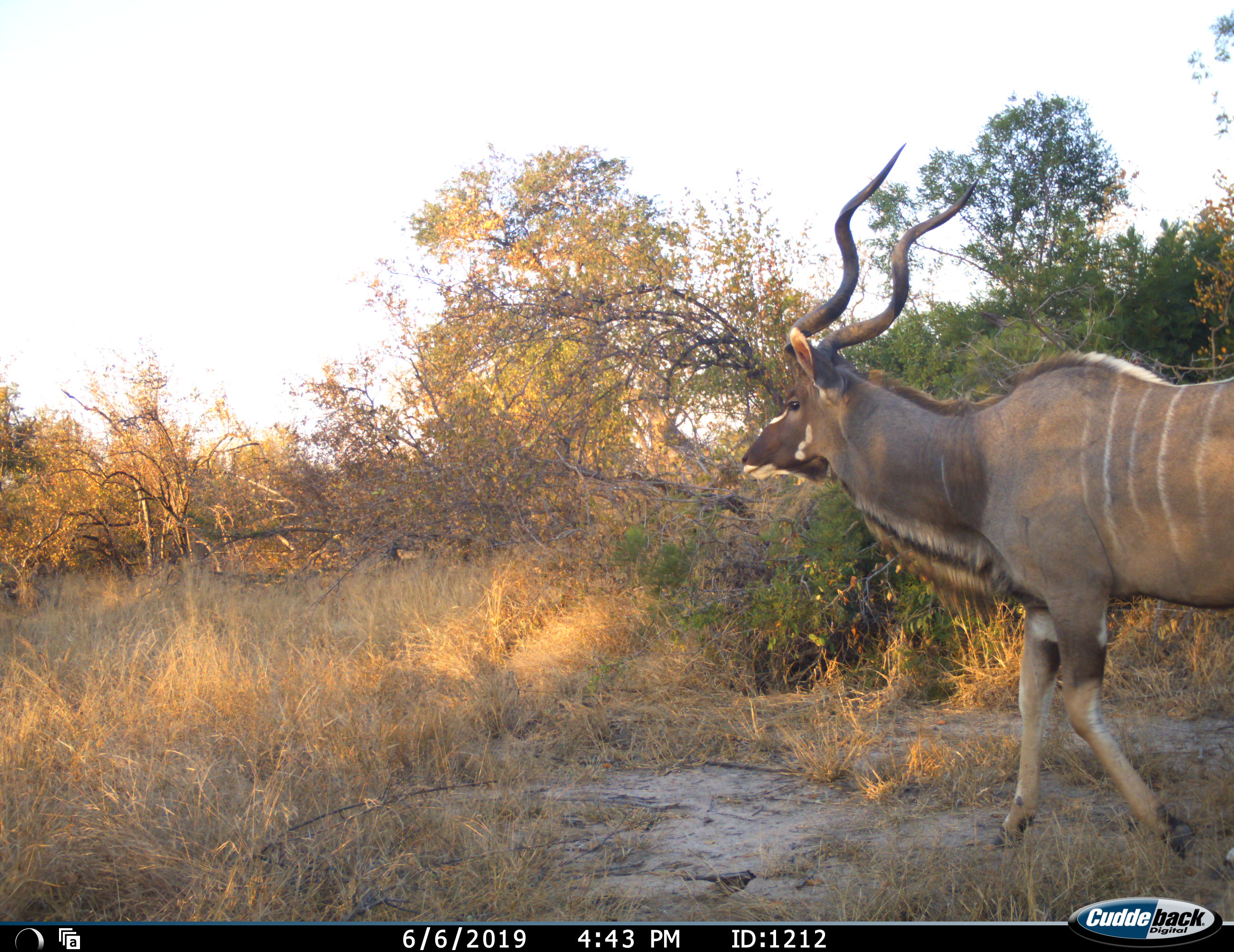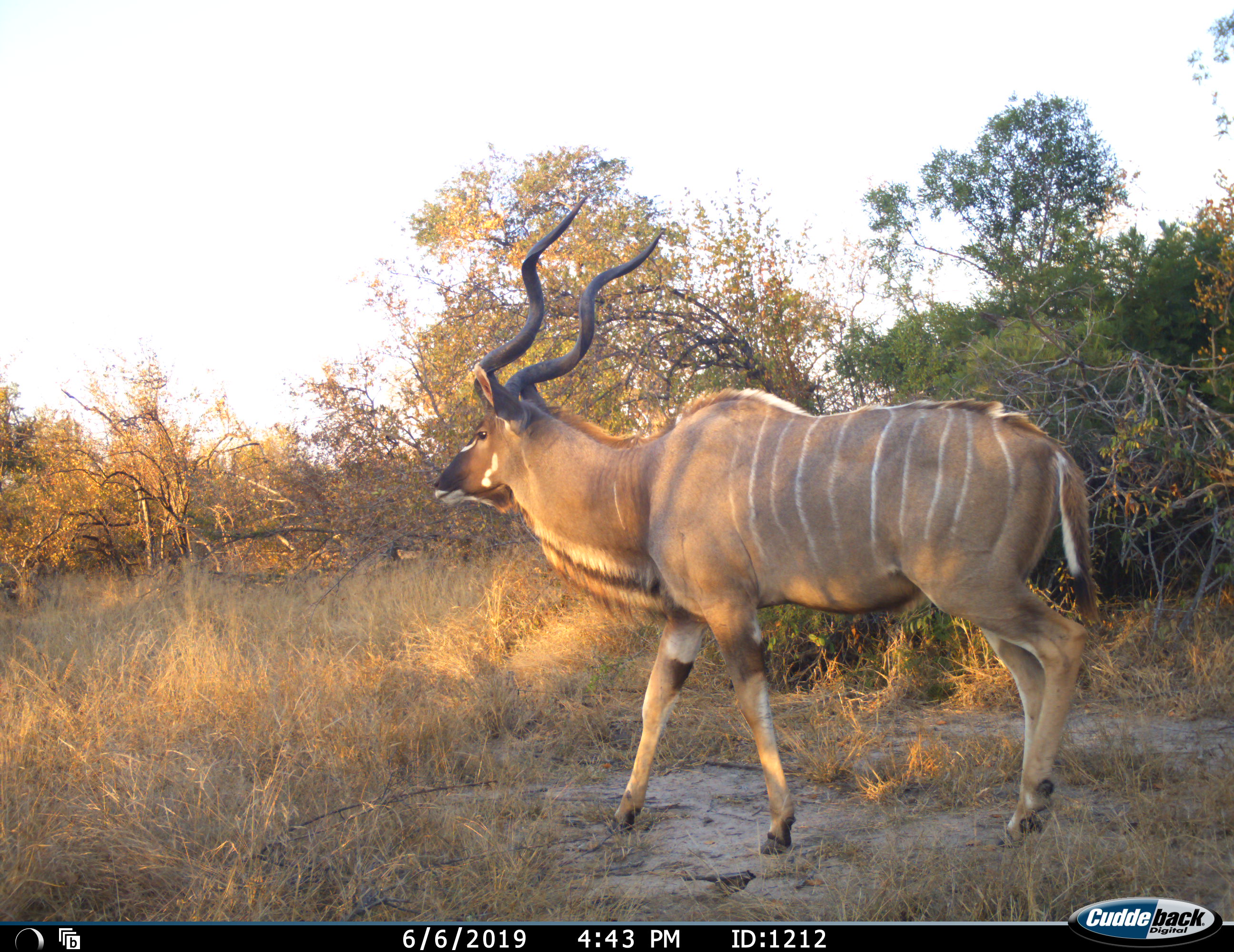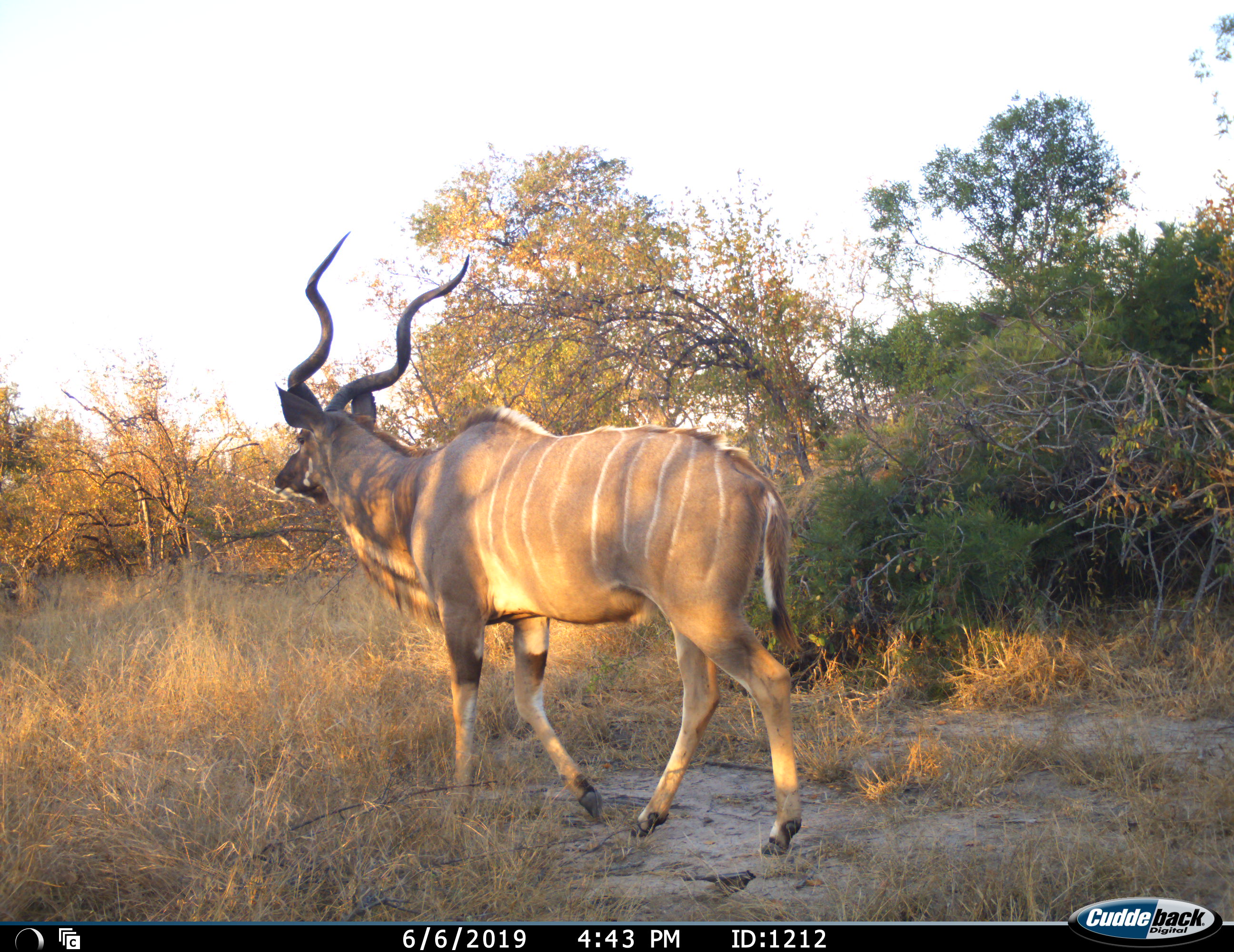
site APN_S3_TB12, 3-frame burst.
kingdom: Animalia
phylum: Chordata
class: Mammalia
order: Artiodactyla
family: Bovidae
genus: Tragelaphus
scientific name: Tragelaphus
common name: kudu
Kudu (Tragelaphus), count 1. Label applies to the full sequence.